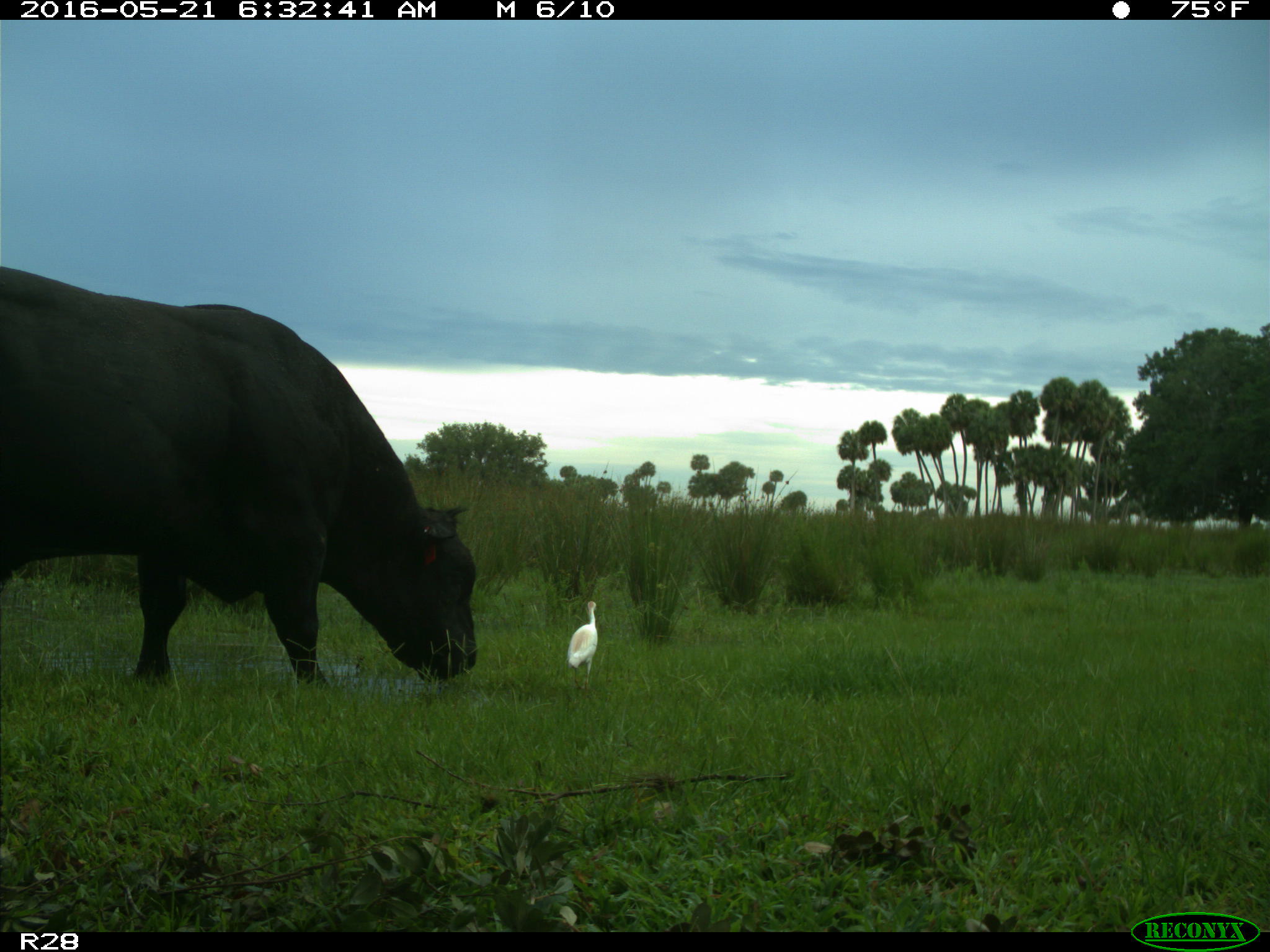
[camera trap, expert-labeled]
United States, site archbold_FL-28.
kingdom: Animalia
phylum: Chordata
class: Mammalia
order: Artiodactyla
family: Bovidae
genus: Bos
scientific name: Bos taurus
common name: domestic cow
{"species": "Bos taurus (domestic cow)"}